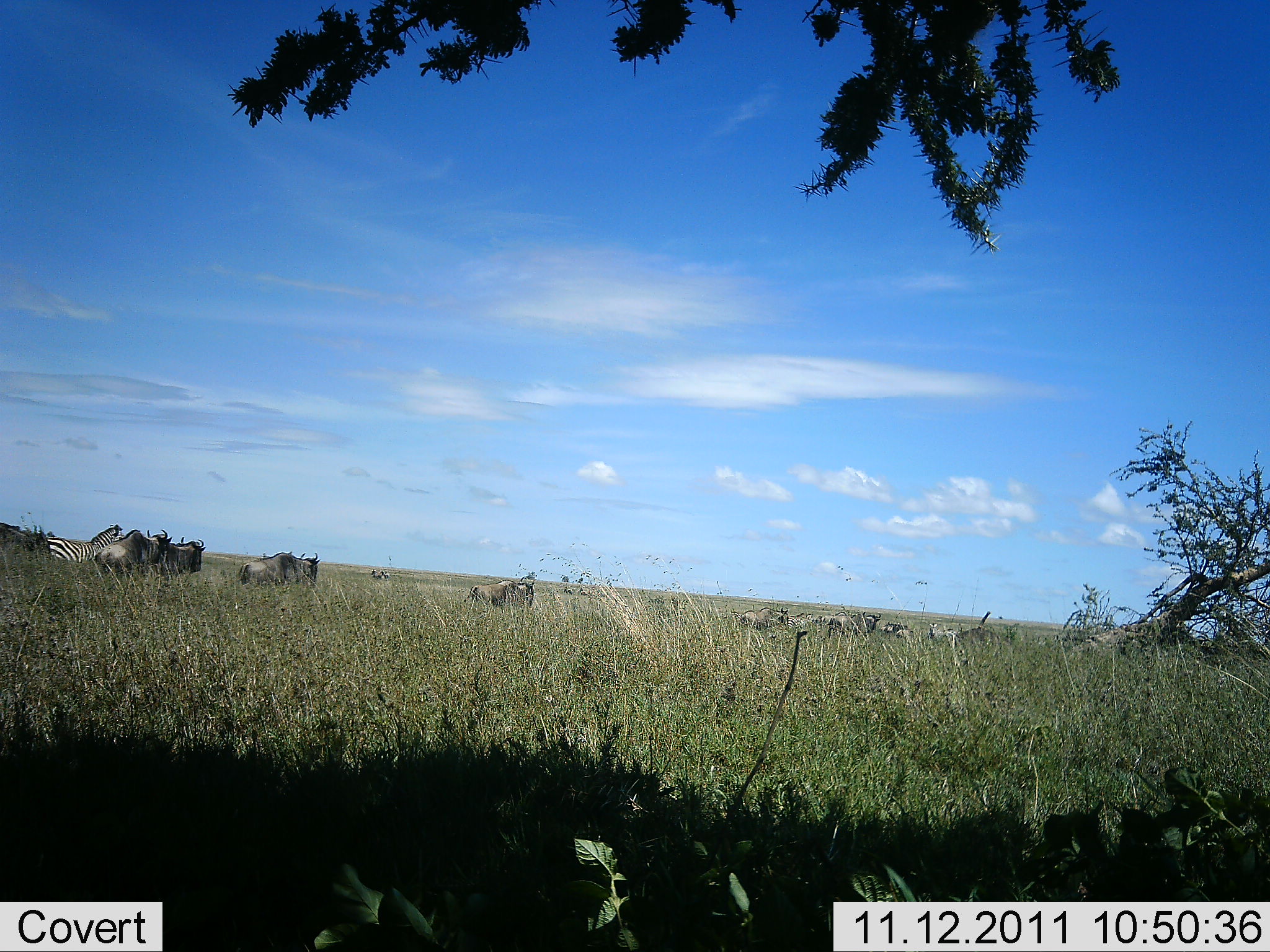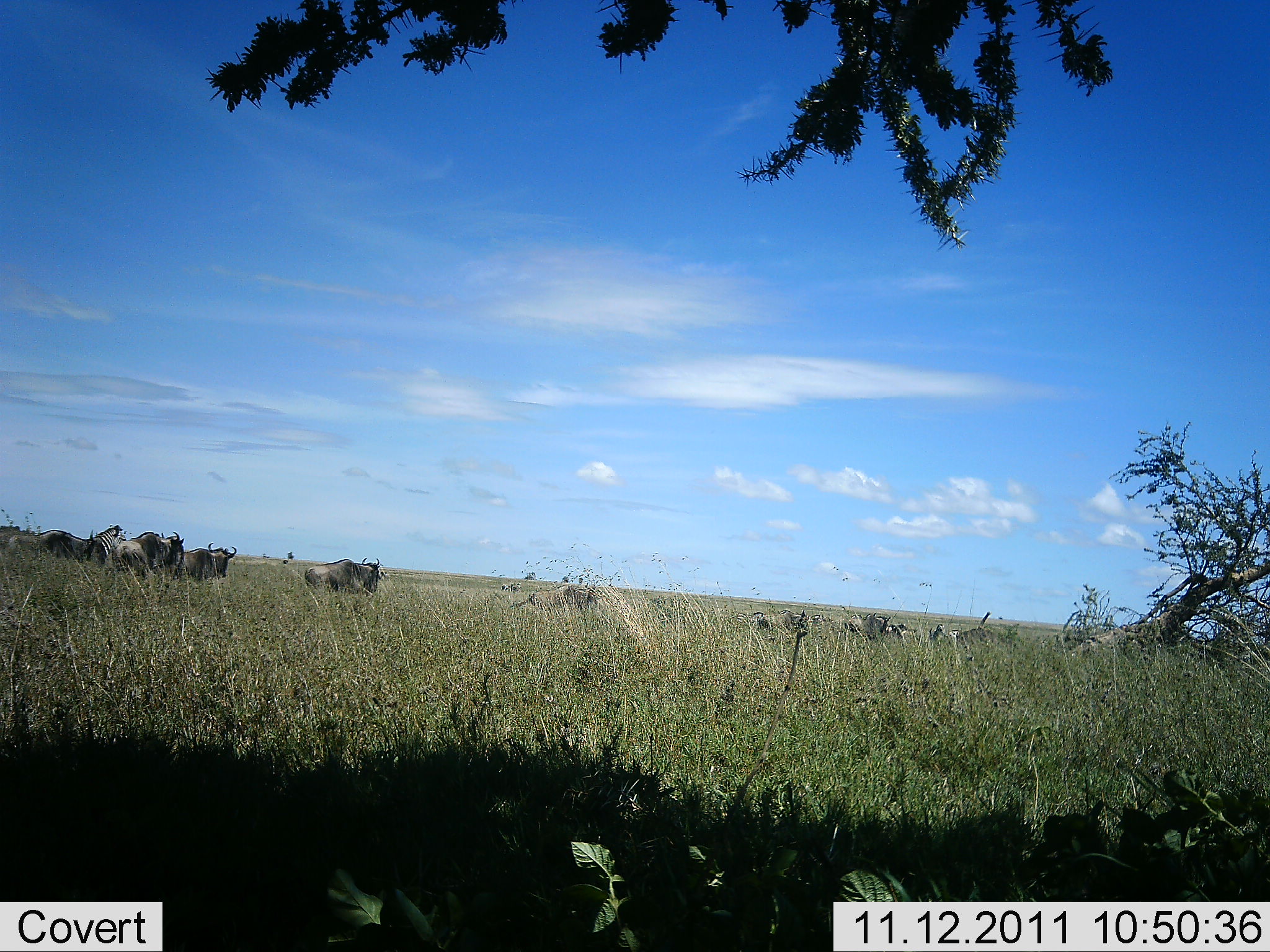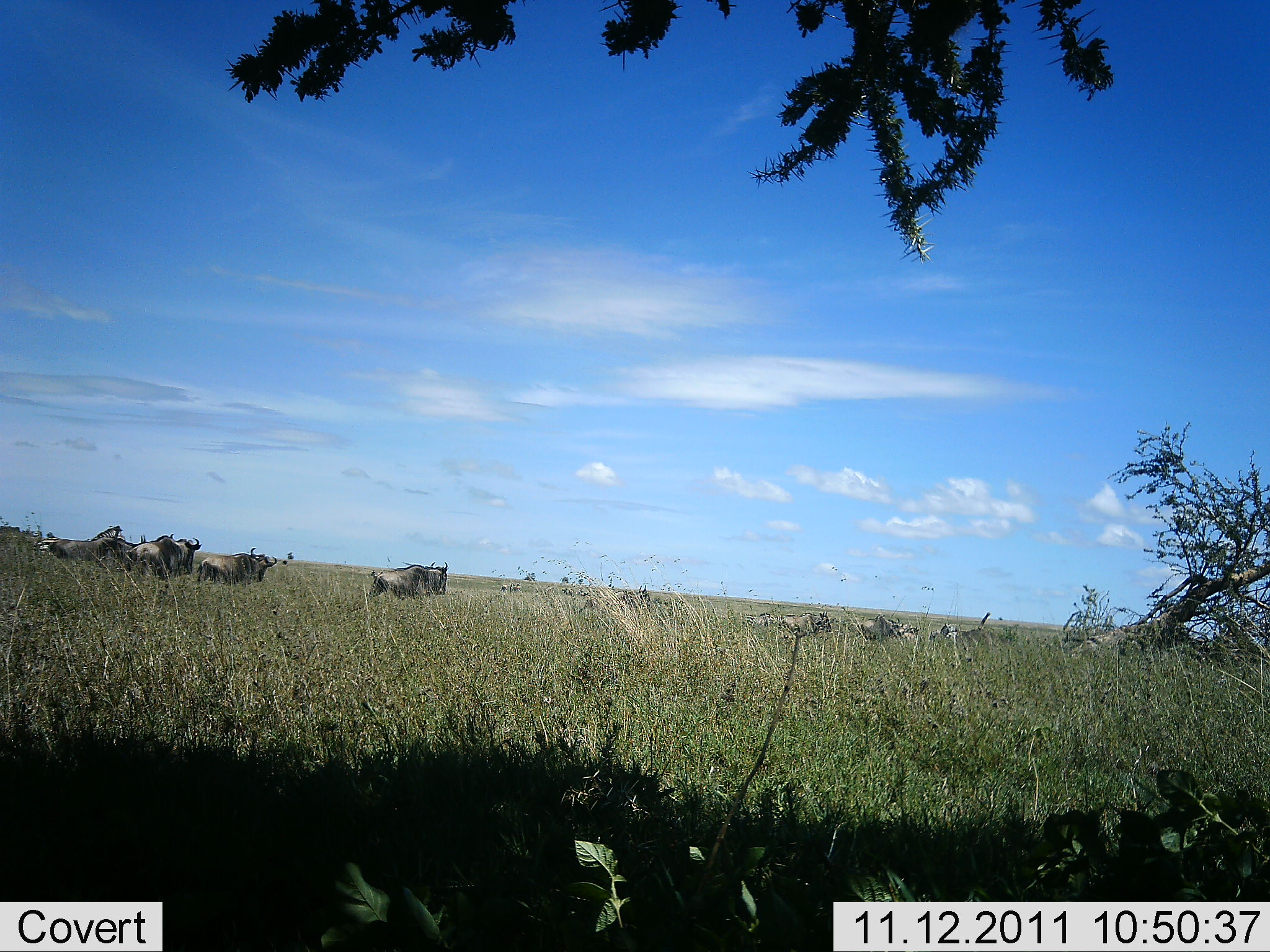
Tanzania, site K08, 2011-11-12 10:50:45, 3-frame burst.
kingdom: Animalia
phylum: Chordata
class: Mammalia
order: Artiodactyla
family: Bovidae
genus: Connochaetes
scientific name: Connochaetes taurinus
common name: blue wildebeest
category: wildebeest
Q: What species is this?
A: Wildebeest (blue wildebeest) (Connochaetes taurinus).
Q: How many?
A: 11-50.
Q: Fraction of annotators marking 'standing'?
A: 8%.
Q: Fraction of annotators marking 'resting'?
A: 0%.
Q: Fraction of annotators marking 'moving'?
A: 100%.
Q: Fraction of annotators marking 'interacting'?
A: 0%.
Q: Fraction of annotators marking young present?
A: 0%.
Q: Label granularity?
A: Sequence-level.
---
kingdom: Animalia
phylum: Chordata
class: Mammalia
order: Perissodactyla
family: Equidae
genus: Equus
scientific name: Equus quagga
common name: plains zebra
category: zebra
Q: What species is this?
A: Zebra (plains zebra) (Equus quagga).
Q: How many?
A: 1.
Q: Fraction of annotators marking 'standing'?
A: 33%.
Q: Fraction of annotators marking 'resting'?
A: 0%.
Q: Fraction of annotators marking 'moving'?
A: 75%.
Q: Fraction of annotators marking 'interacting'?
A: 8%.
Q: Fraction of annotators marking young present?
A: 0%.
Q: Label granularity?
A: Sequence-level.